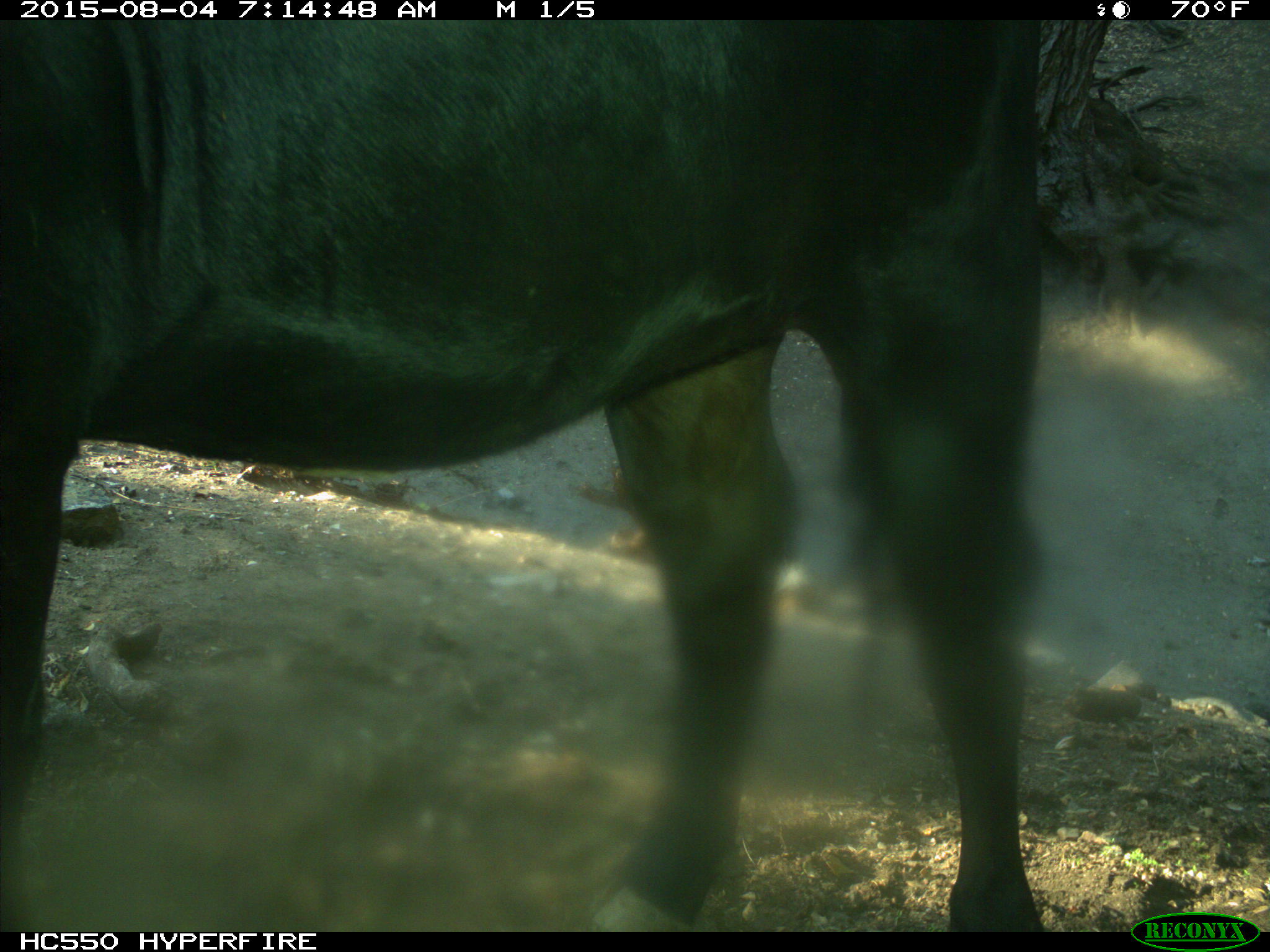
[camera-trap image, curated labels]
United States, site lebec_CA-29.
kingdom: Animalia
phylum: Chordata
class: Mammalia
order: Artiodactyla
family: Bovidae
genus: Bos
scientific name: Bos taurus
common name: domestic cow